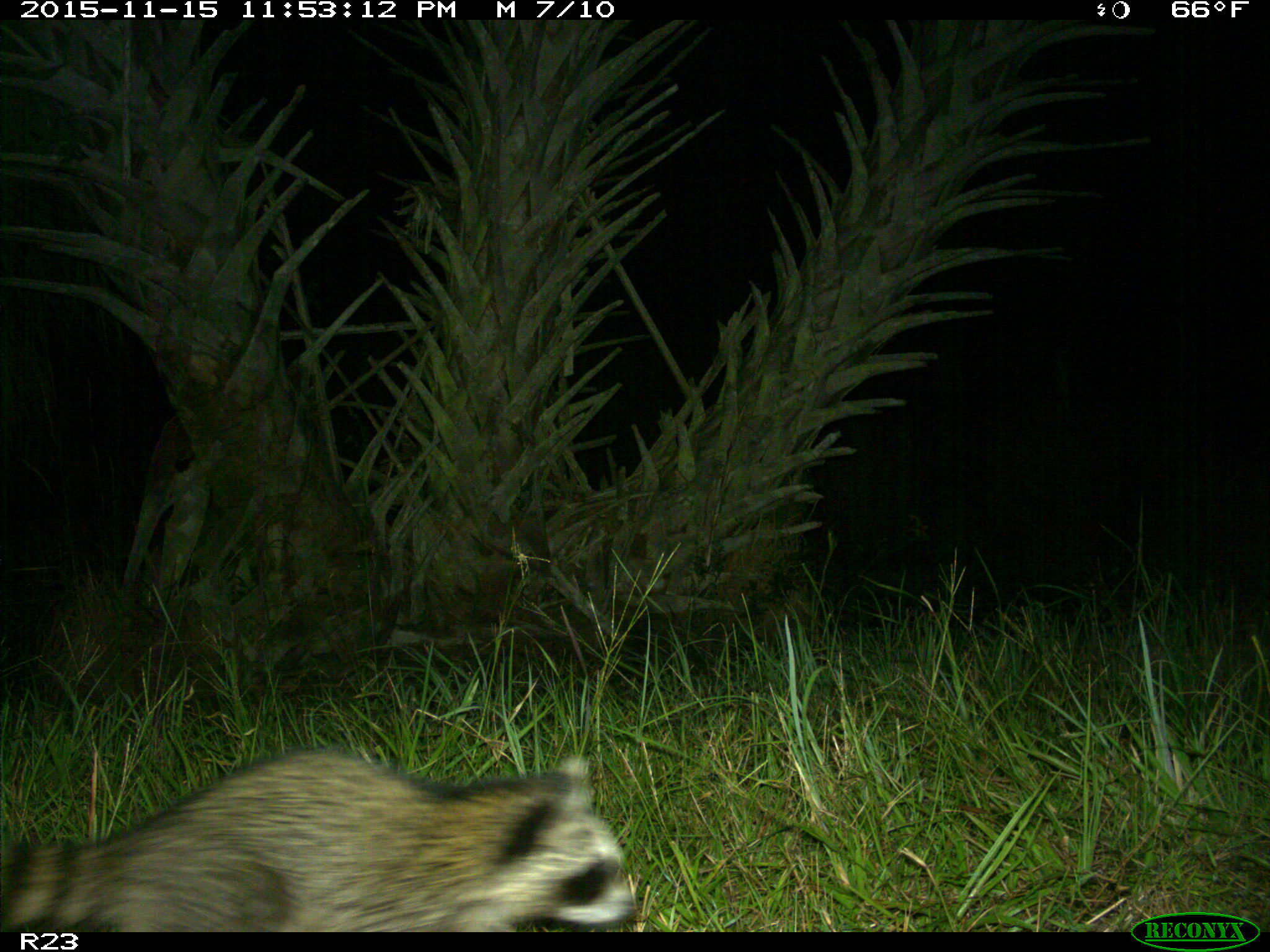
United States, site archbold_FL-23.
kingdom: Animalia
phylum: Chordata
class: Mammalia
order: Carnivora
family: Procyonidae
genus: Procyon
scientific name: Procyon lotor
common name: common raccoon